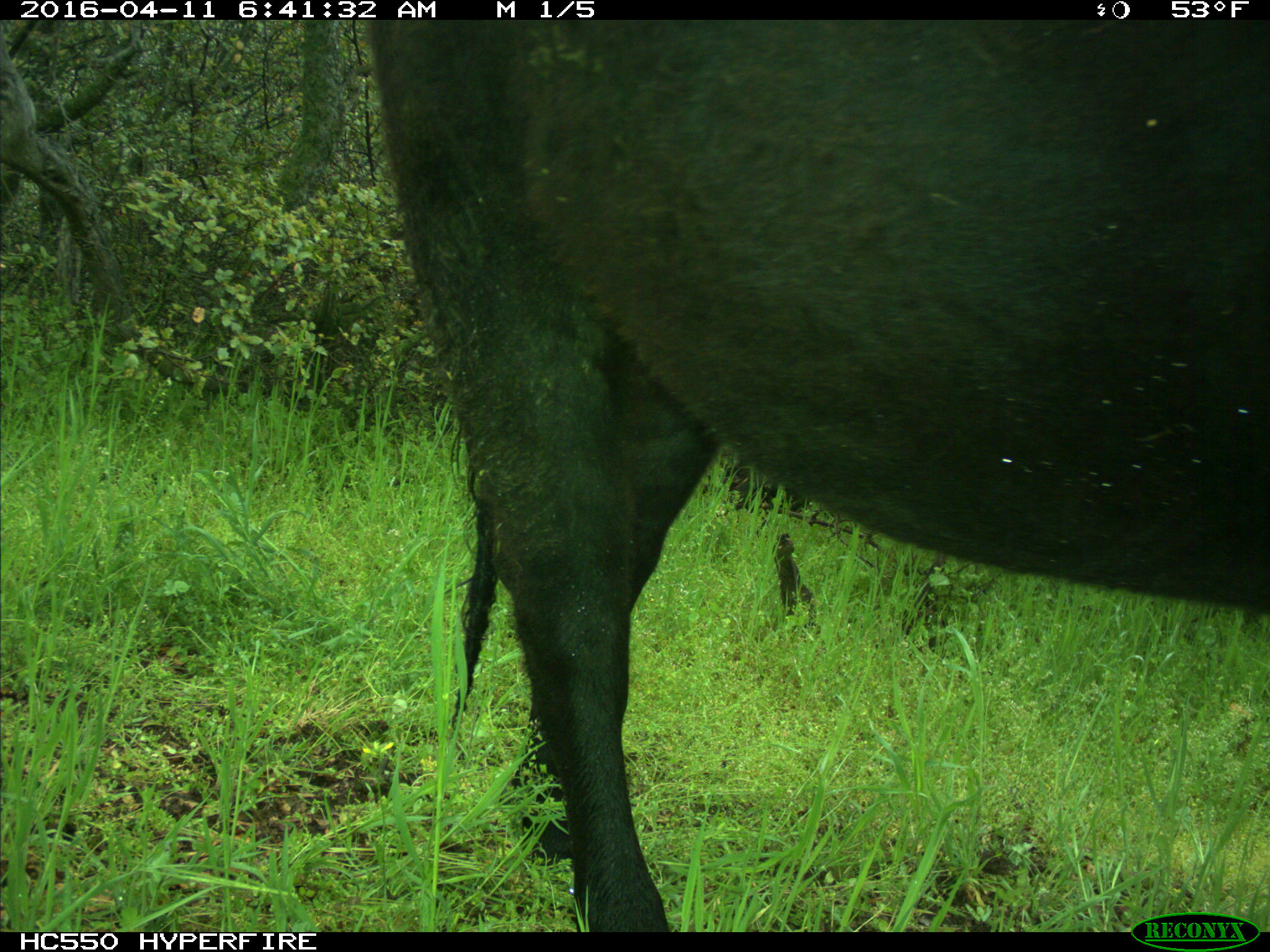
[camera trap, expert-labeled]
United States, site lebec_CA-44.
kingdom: Animalia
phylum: Chordata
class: Mammalia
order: Artiodactyla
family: Bovidae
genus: Bos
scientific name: Bos taurus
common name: domestic cow